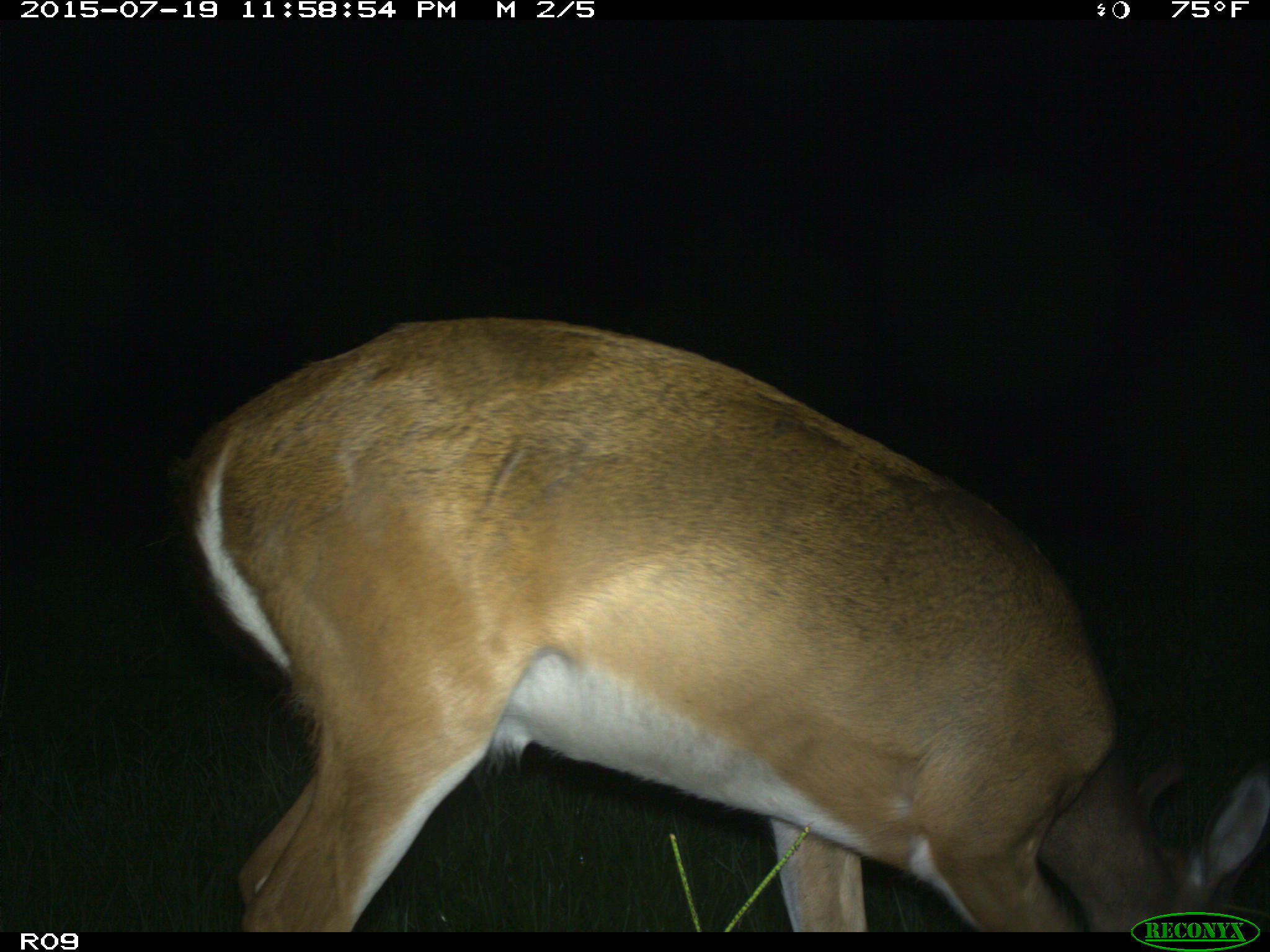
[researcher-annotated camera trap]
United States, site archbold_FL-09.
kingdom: Animalia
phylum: Chordata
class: Mammalia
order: Artiodactyla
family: Cervidae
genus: Odocoileus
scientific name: Odocoileus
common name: deer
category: unidentified deer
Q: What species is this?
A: Unidentified deer (deer) (Odocoileus).